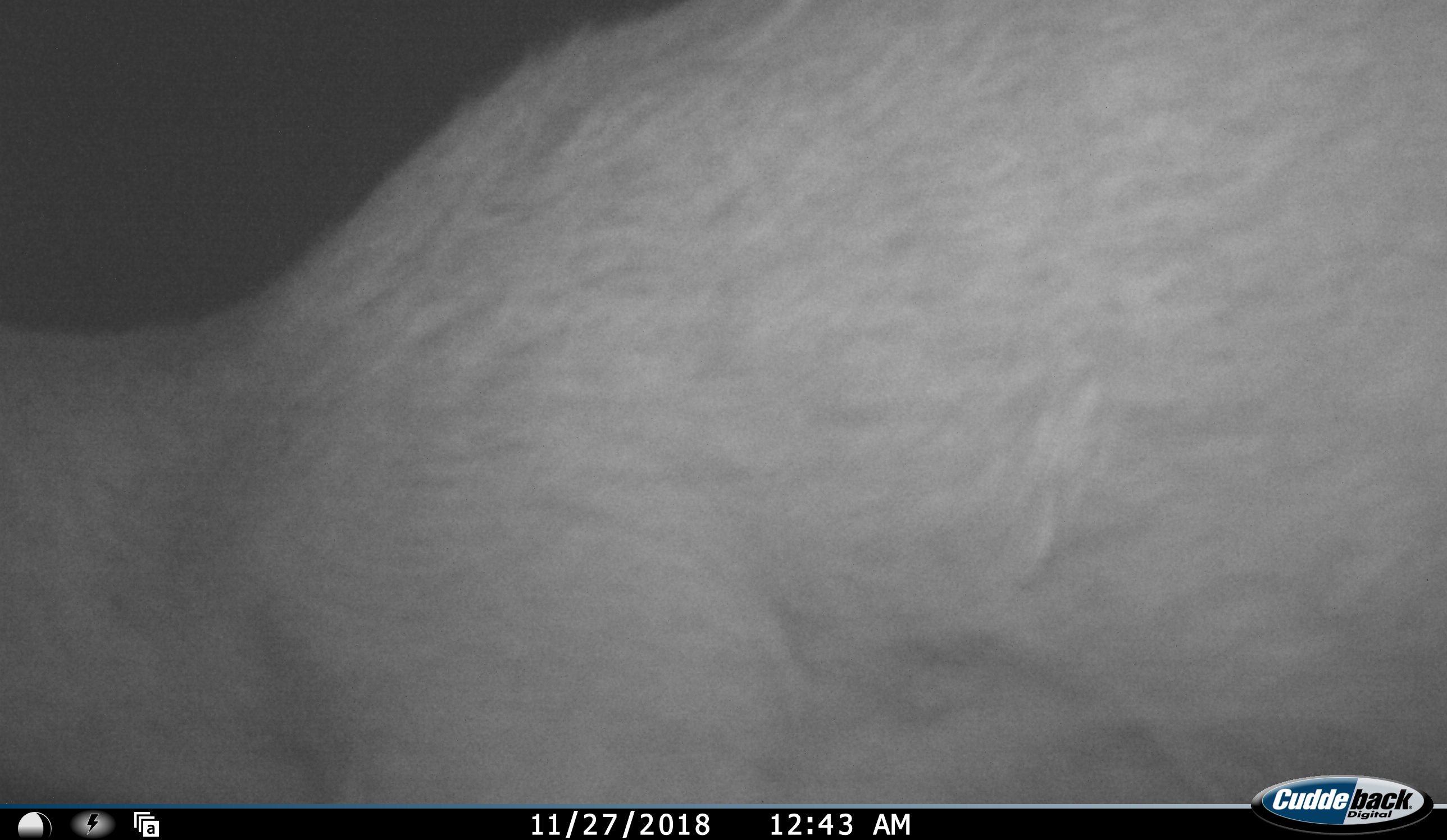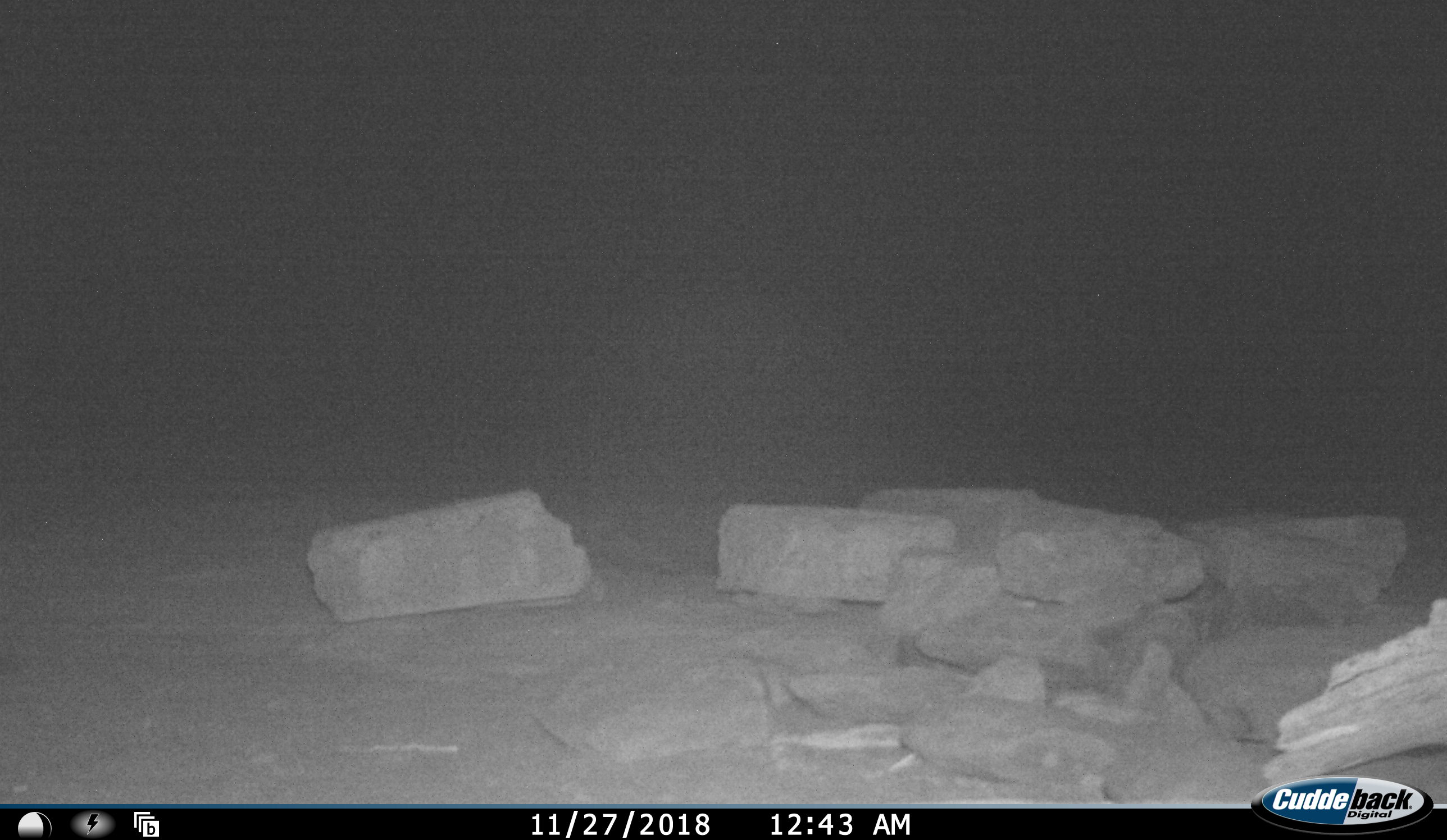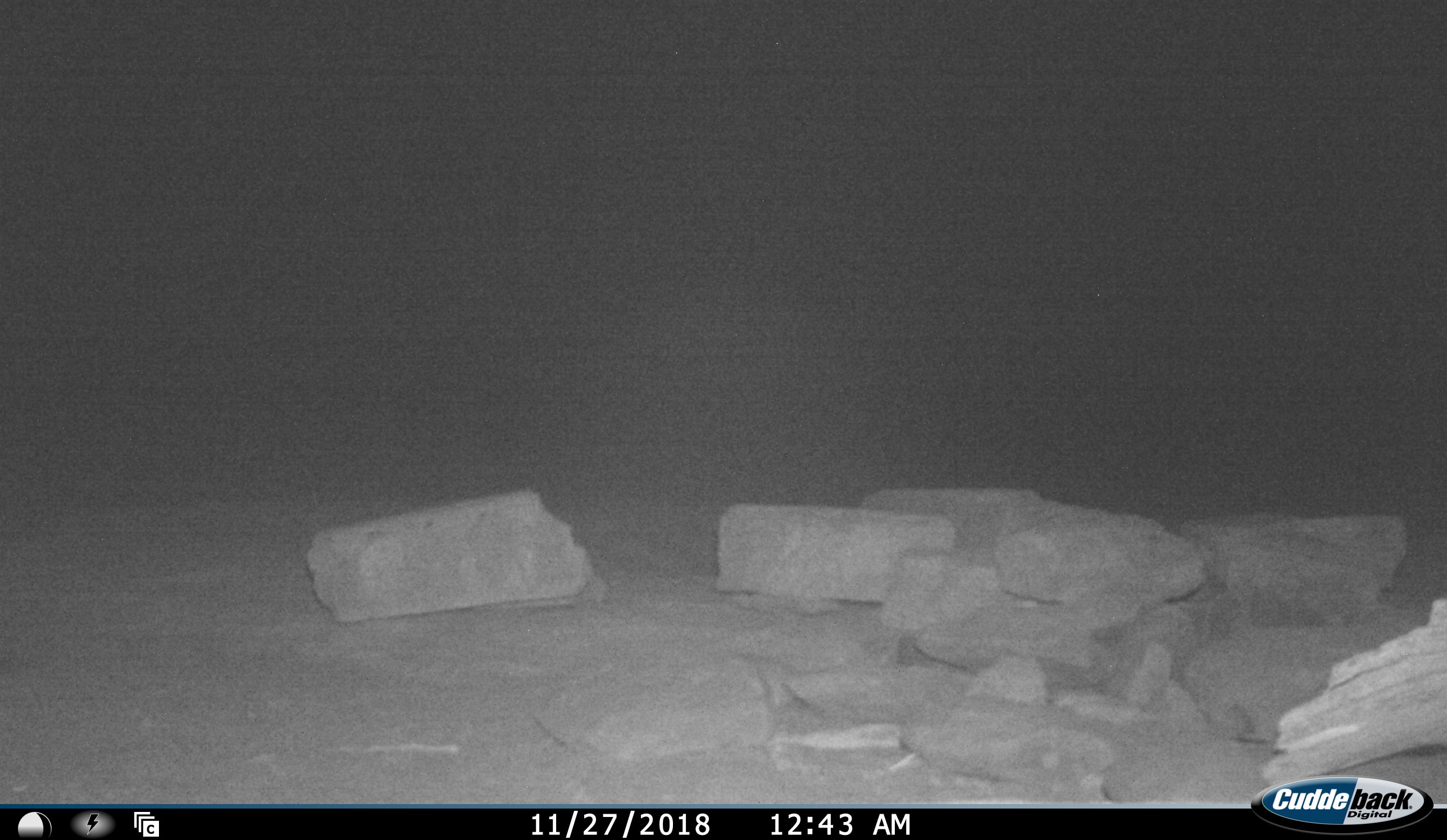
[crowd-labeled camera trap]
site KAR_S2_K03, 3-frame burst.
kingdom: Animalia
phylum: Chordata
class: Mammalia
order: Artiodactyla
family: Bovidae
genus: Tragelaphus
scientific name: Tragelaphus oryx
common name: eland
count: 1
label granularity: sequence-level